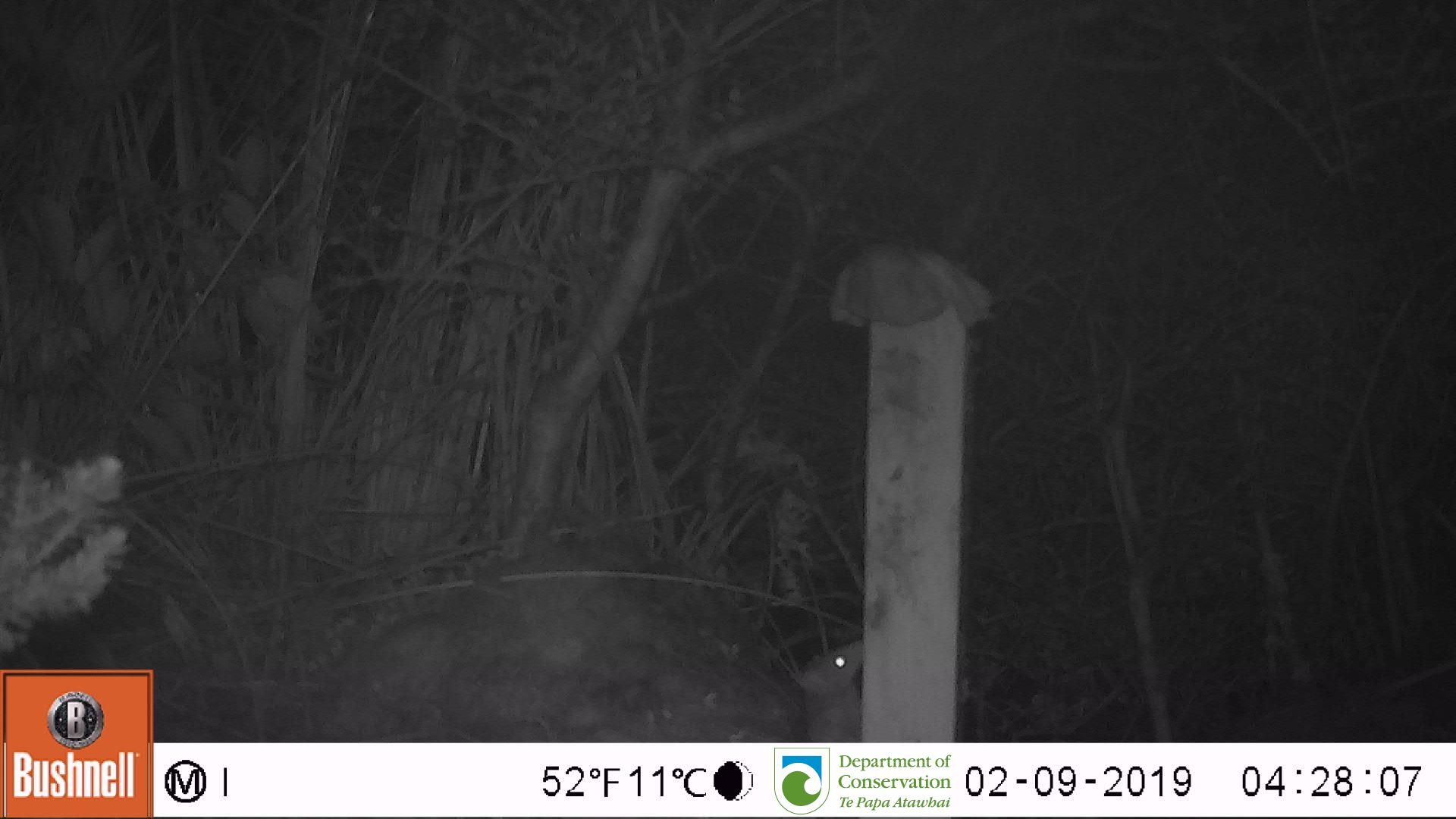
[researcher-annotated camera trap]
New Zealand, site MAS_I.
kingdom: Animalia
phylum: Chordata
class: Mammalia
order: Rodentia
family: Muridae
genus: Mus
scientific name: Mus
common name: mouse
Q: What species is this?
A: Mouse (Mus).